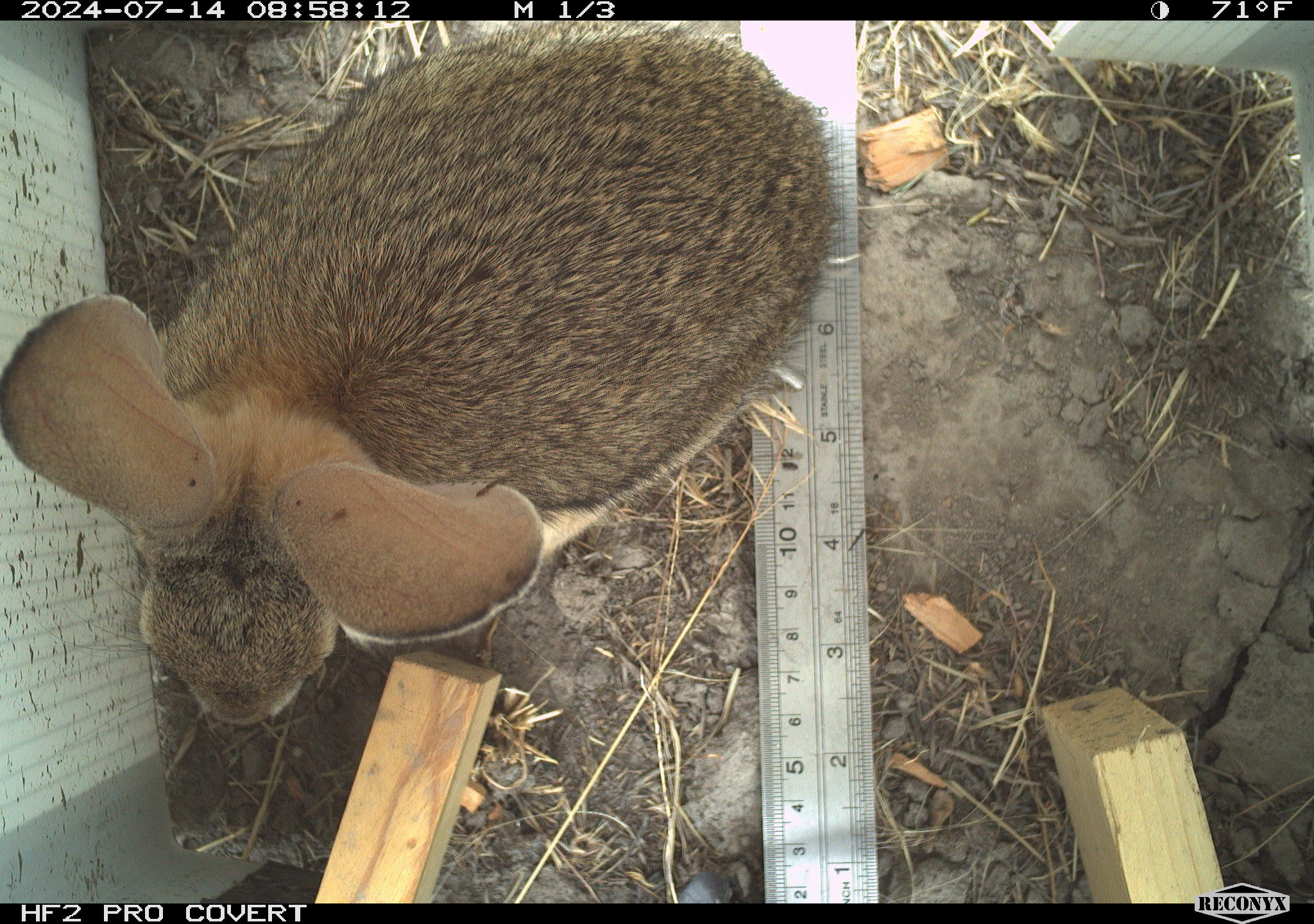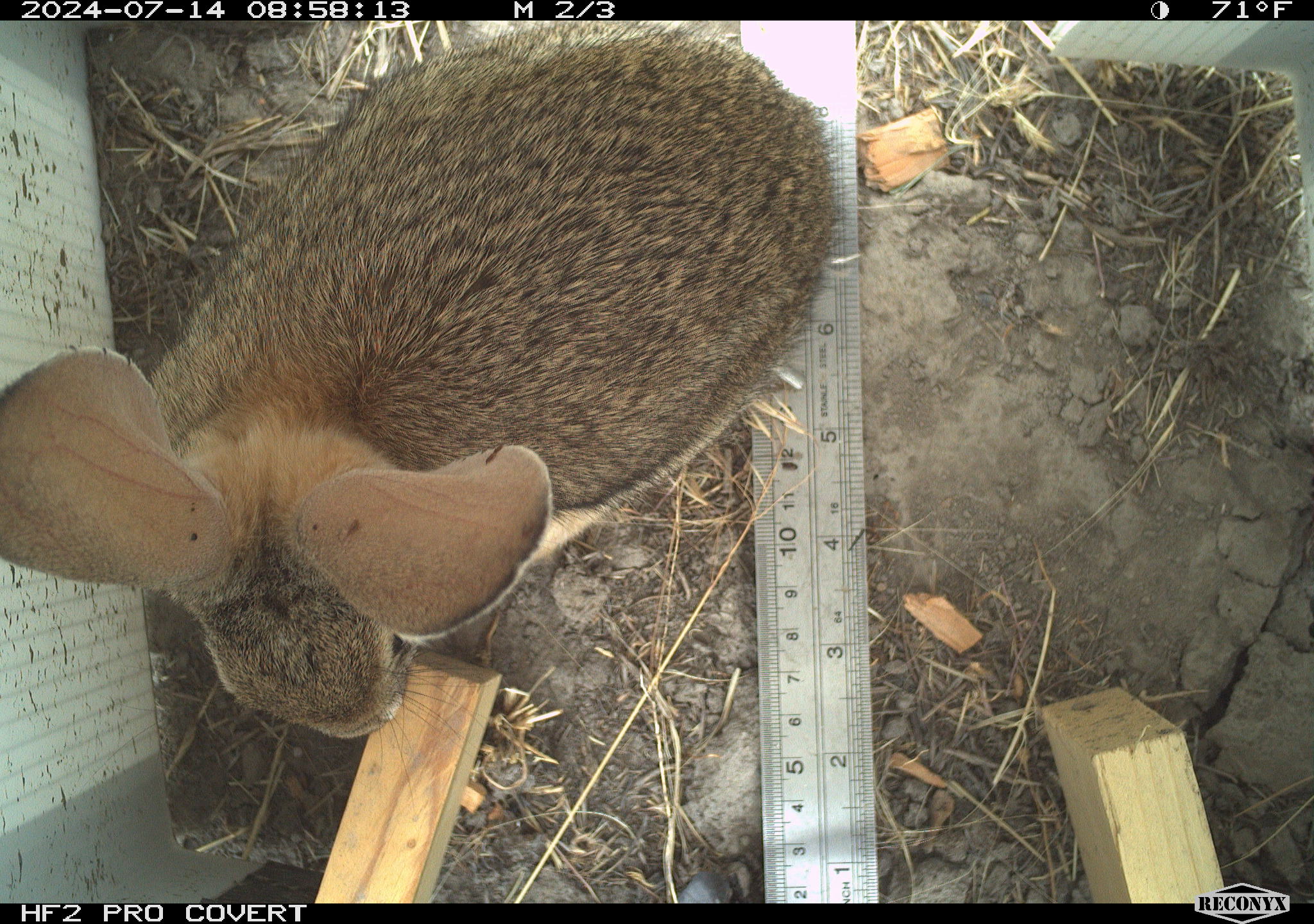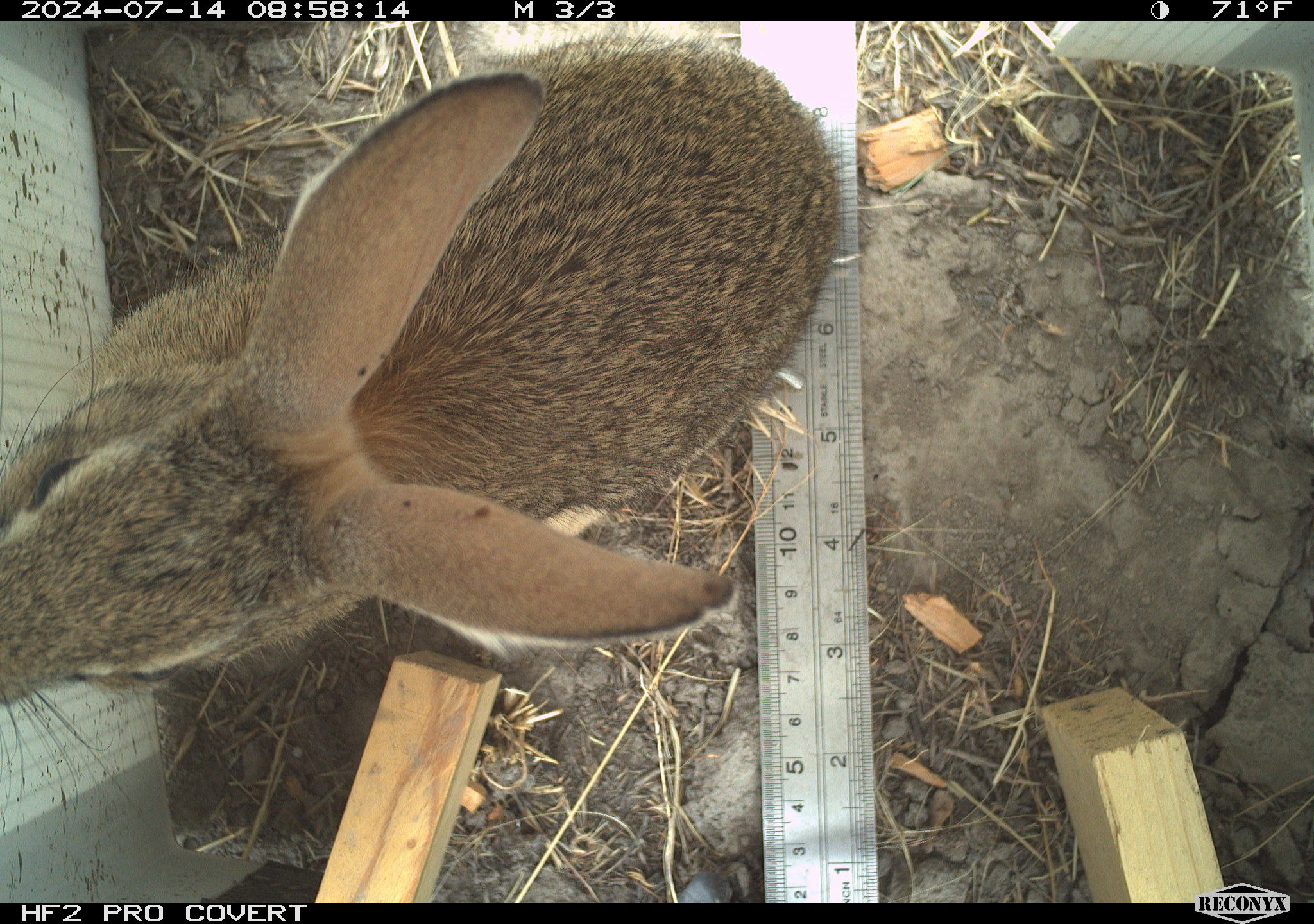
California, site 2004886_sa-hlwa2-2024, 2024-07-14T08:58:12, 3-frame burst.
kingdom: Animalia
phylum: Chordata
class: Mammalia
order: Lagomorpha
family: Leporidae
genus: Sylvilagus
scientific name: Sylvilagus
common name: cottontail rabbits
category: sylvilagus species